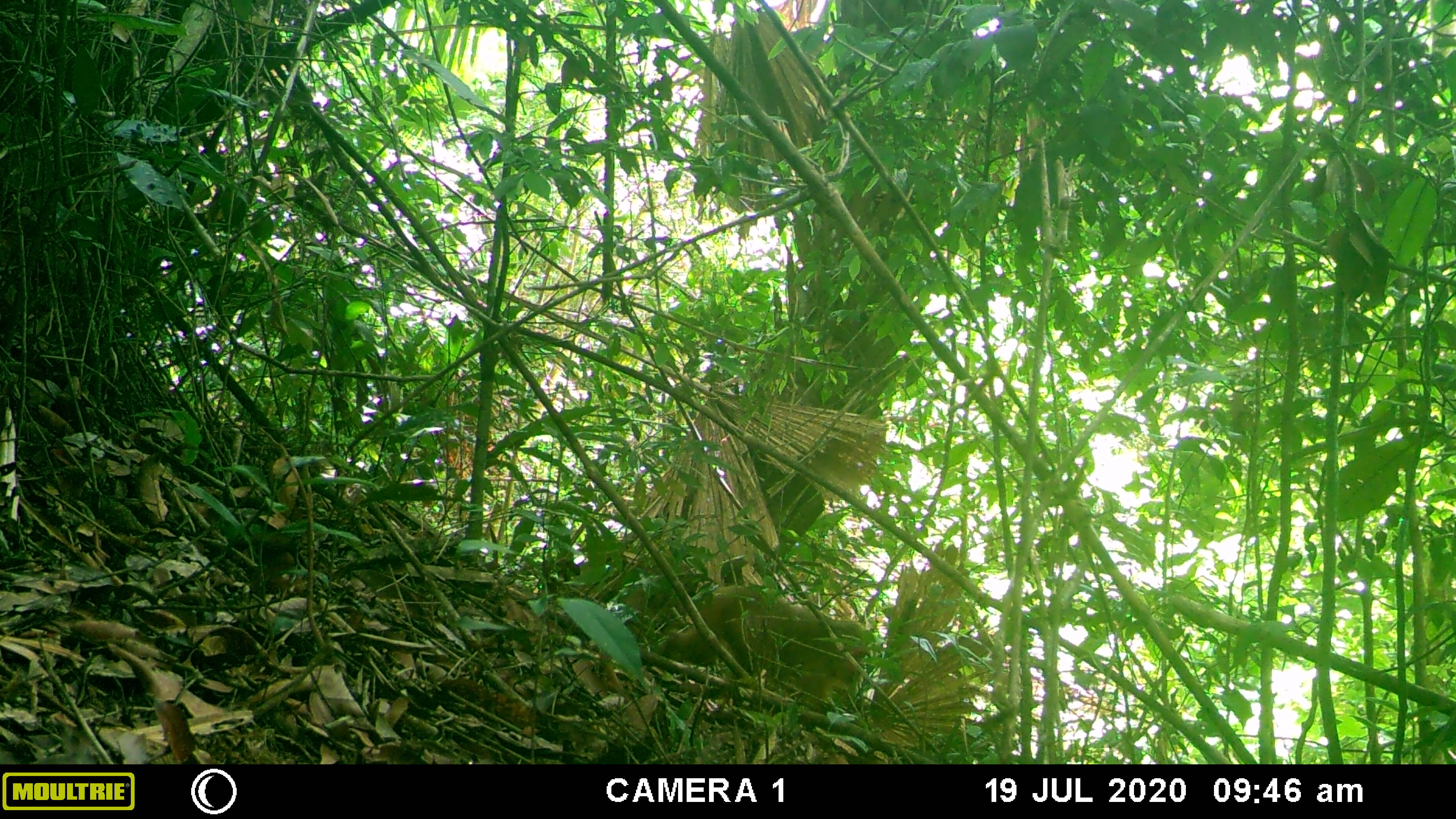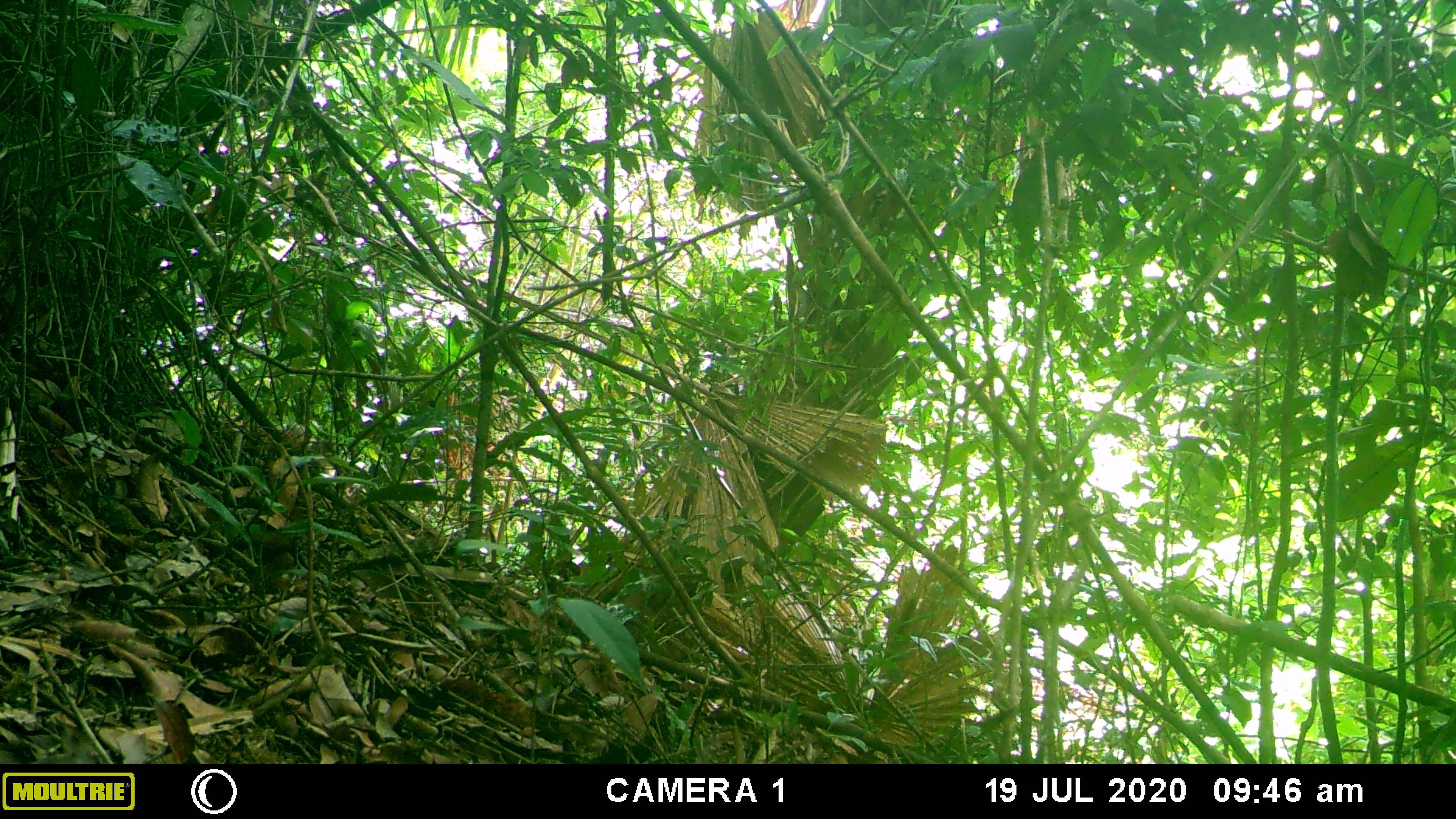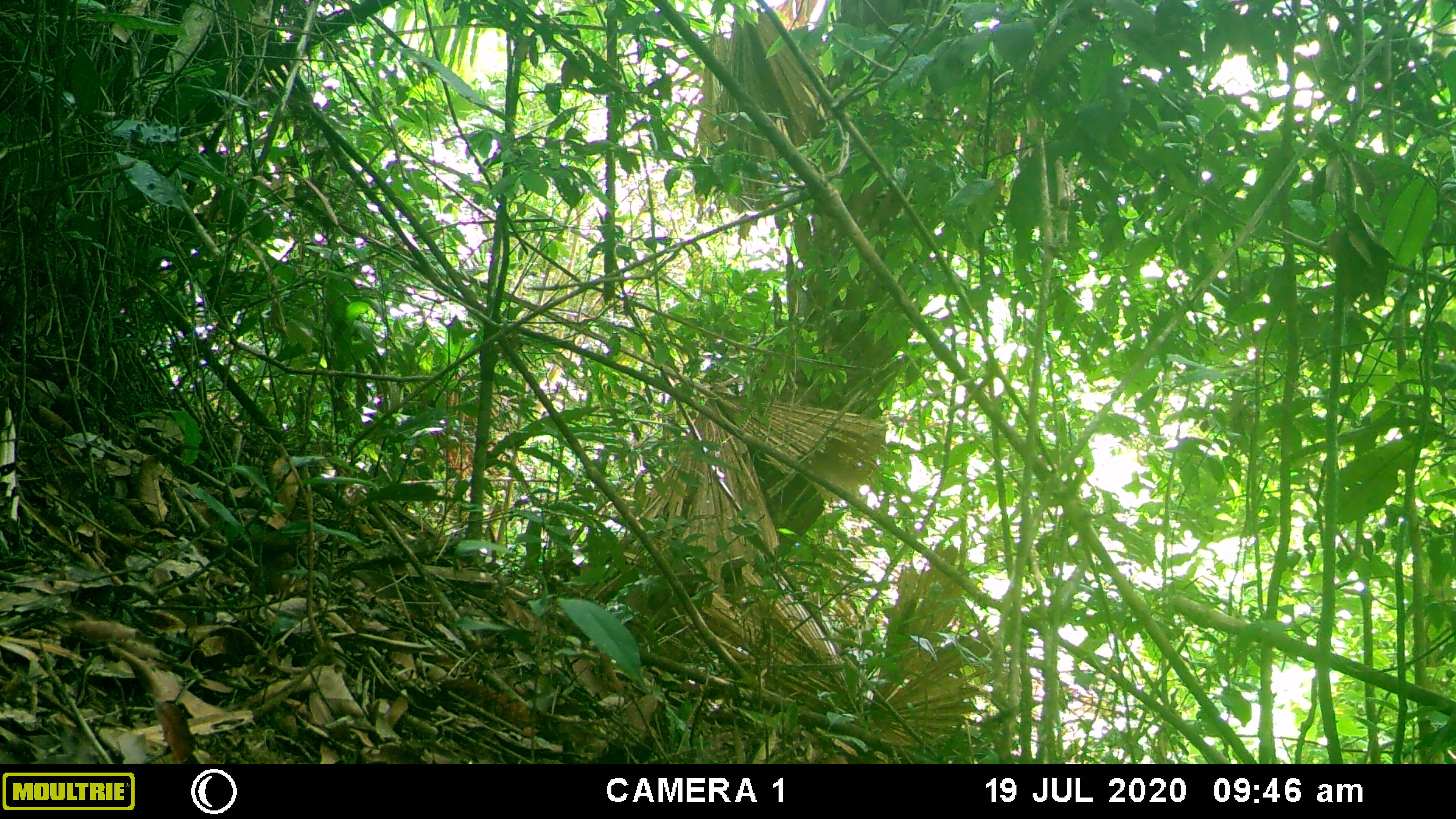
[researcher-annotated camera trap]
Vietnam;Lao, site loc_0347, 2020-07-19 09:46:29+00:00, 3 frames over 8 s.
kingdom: Animalia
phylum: Chordata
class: Mammalia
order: Primates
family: Cercopithecidae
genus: Macaca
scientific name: Macaca arctoides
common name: stump-tailed macaque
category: stump tailed macaque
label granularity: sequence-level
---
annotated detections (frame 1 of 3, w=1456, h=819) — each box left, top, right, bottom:
stump tailed macaque: 658, 586, 870, 713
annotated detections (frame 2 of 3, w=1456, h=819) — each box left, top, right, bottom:
stump tailed macaque: 280, 423, 311, 450